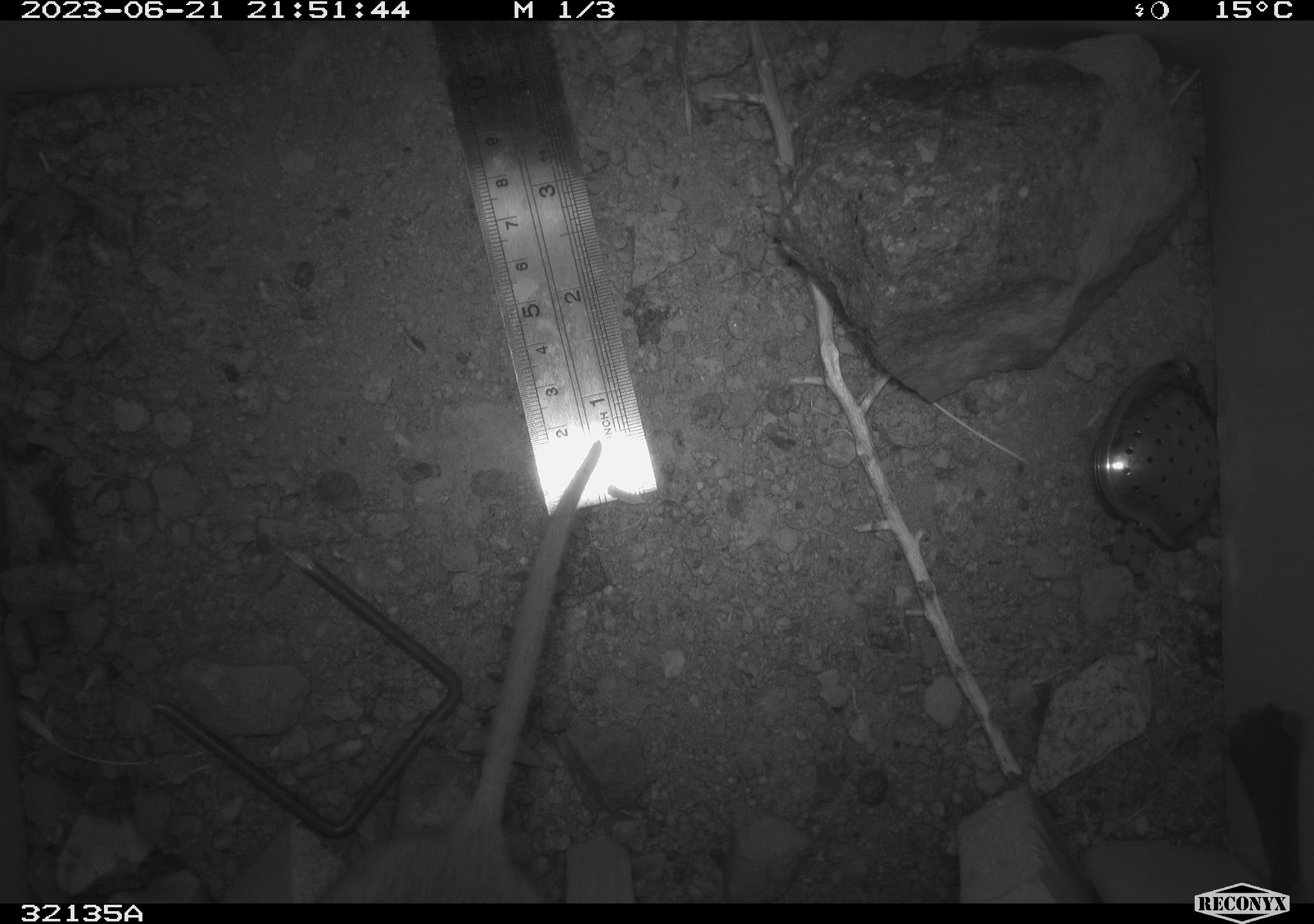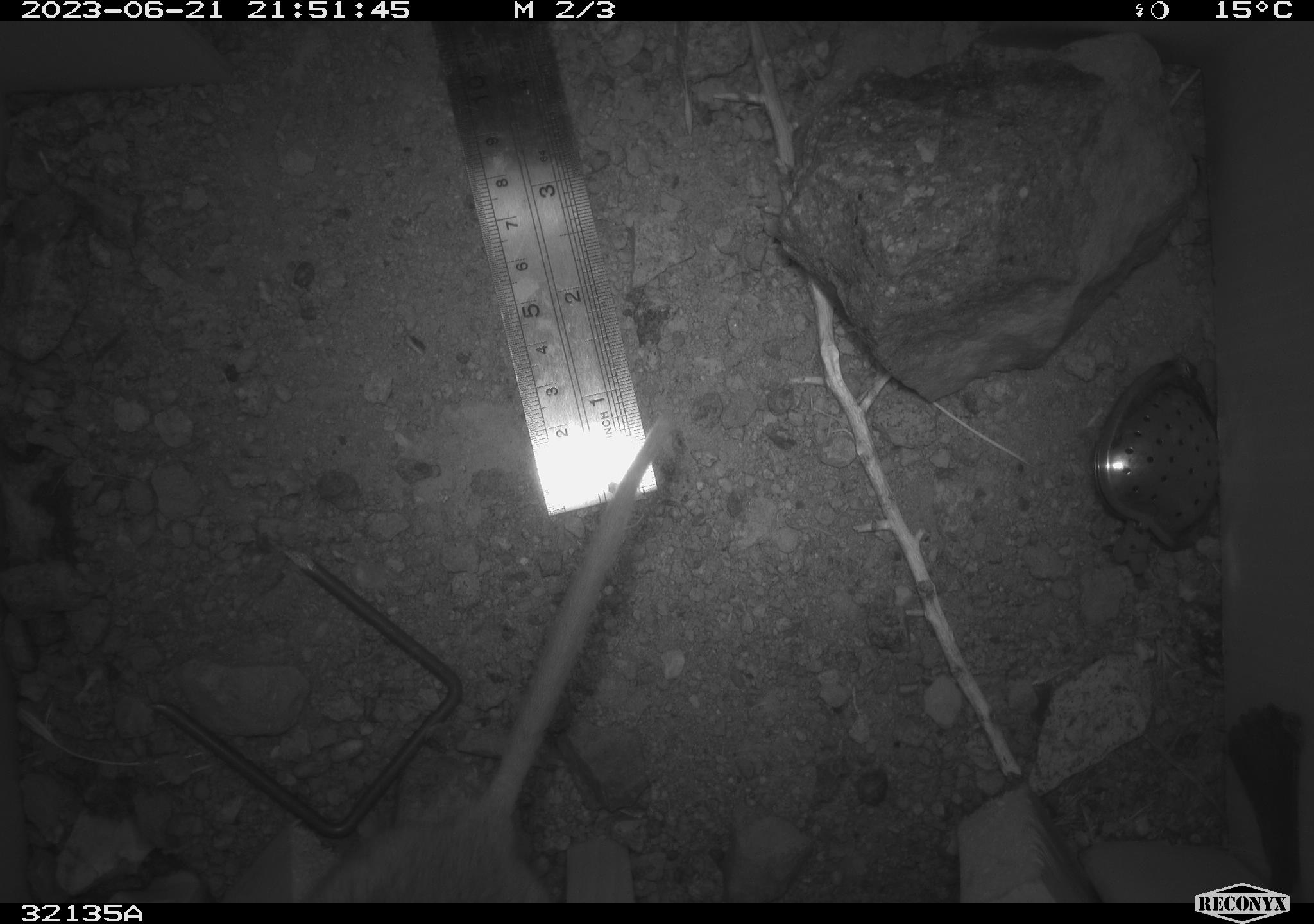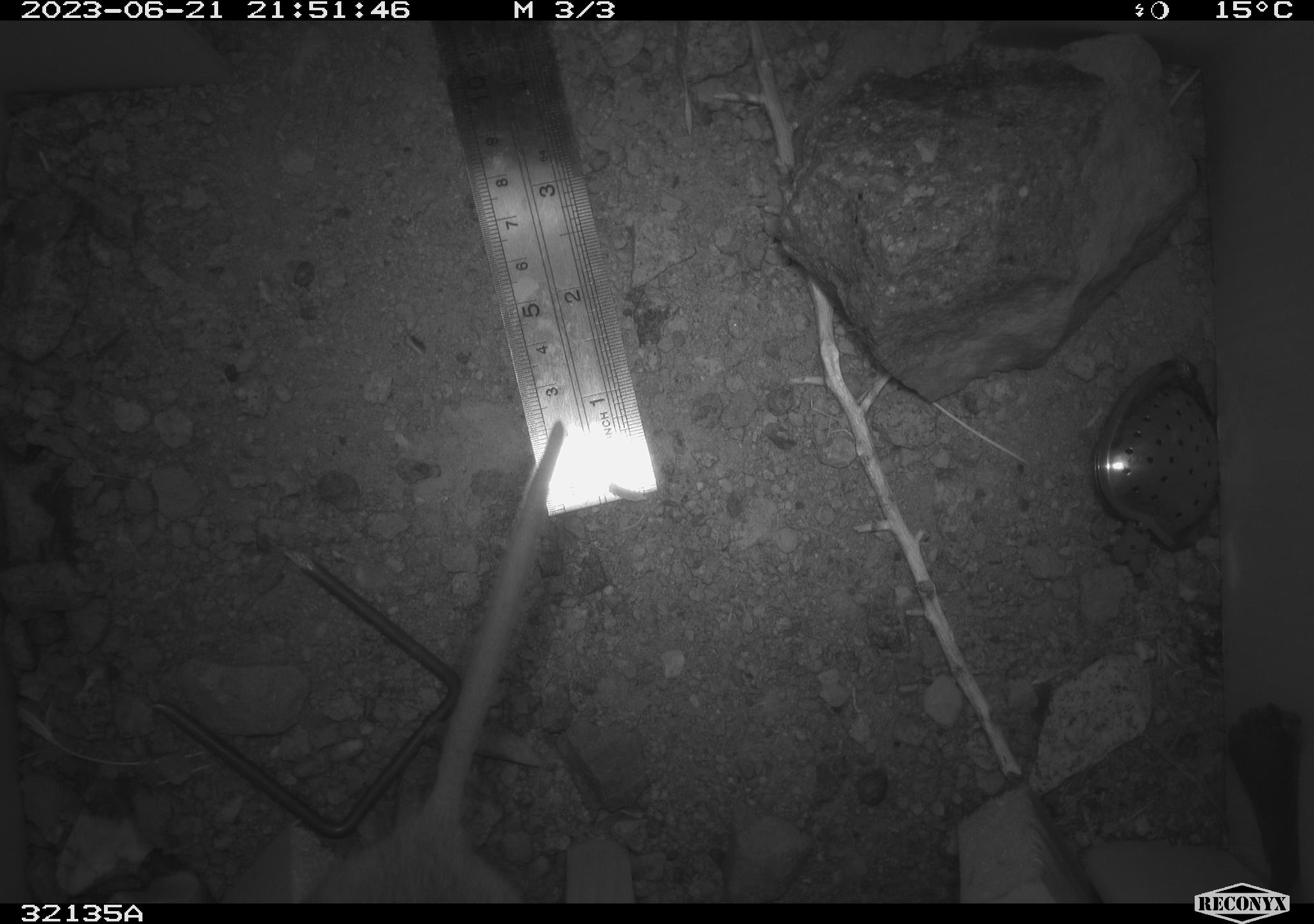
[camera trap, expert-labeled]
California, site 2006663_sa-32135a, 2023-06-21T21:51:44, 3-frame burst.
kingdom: Animalia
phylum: Chordata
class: Mammalia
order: Rodentia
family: Cricetidae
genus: Neotoma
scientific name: Neotoma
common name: pack rat or woodrat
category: neotoma species